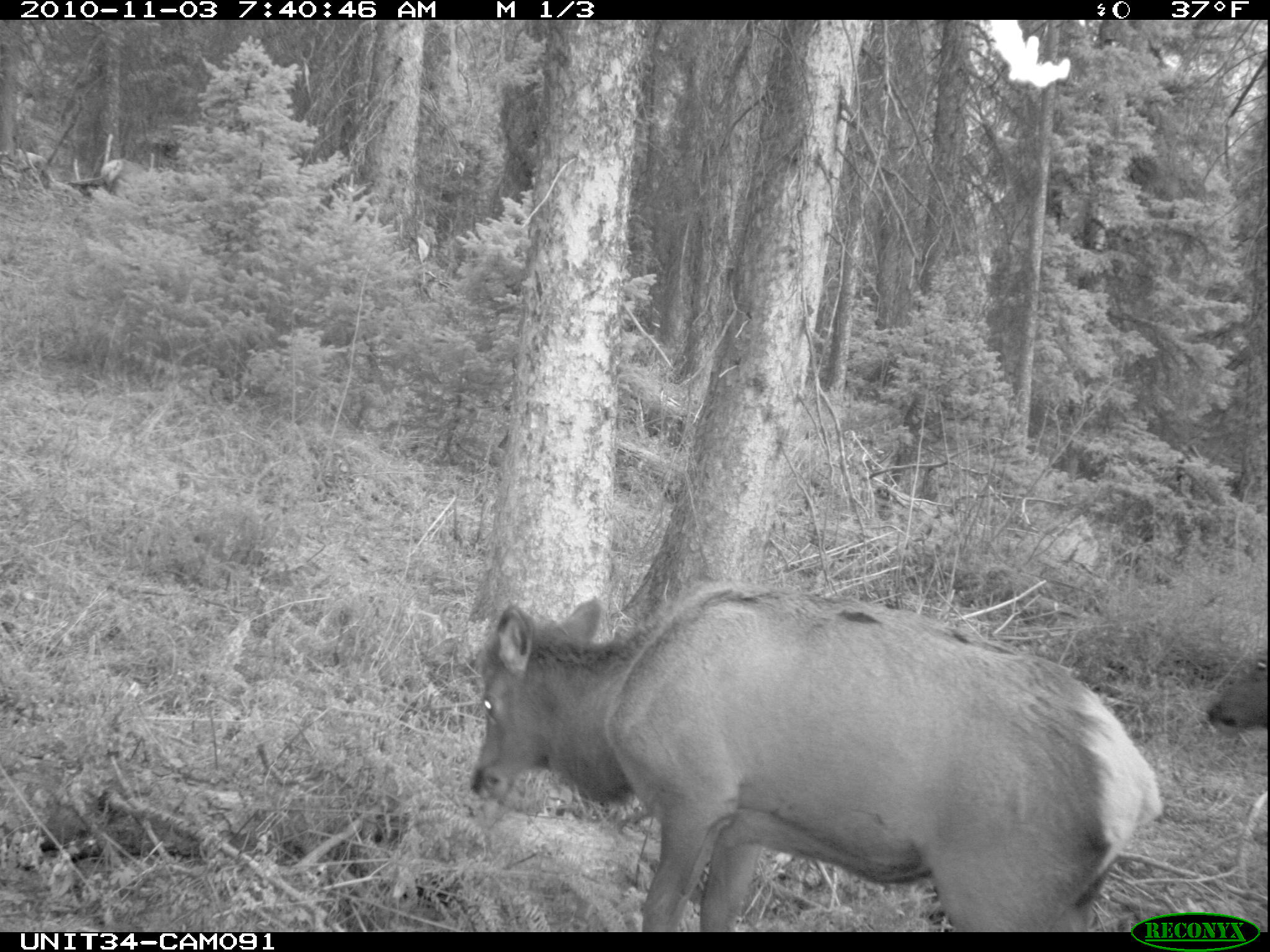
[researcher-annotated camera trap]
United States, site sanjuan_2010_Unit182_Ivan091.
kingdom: Animalia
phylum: Chordata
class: Mammalia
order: Artiodactyla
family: Cervidae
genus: Cervus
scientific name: Cervus elaphus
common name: red deer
Cervus elaphus (red deer).